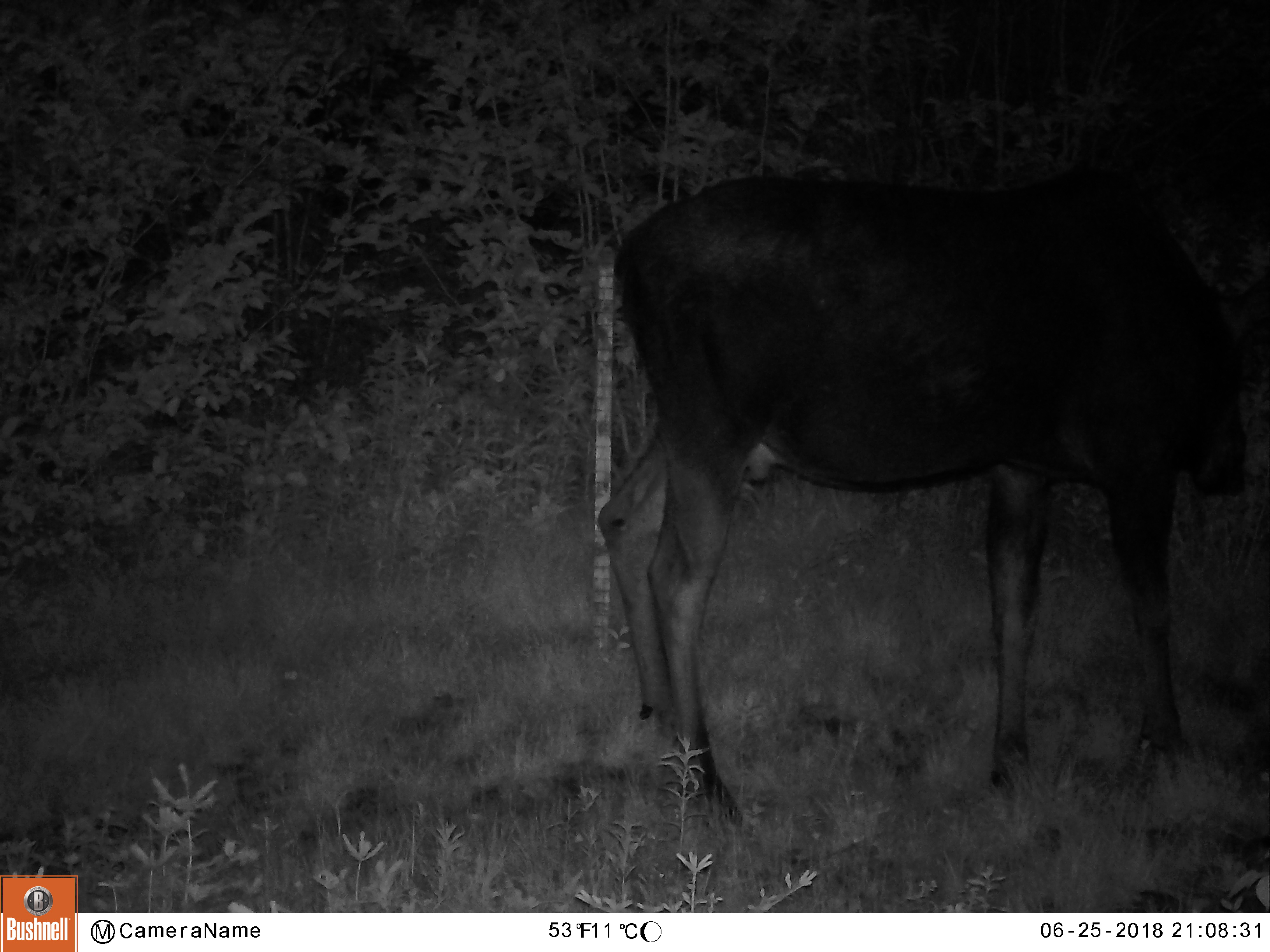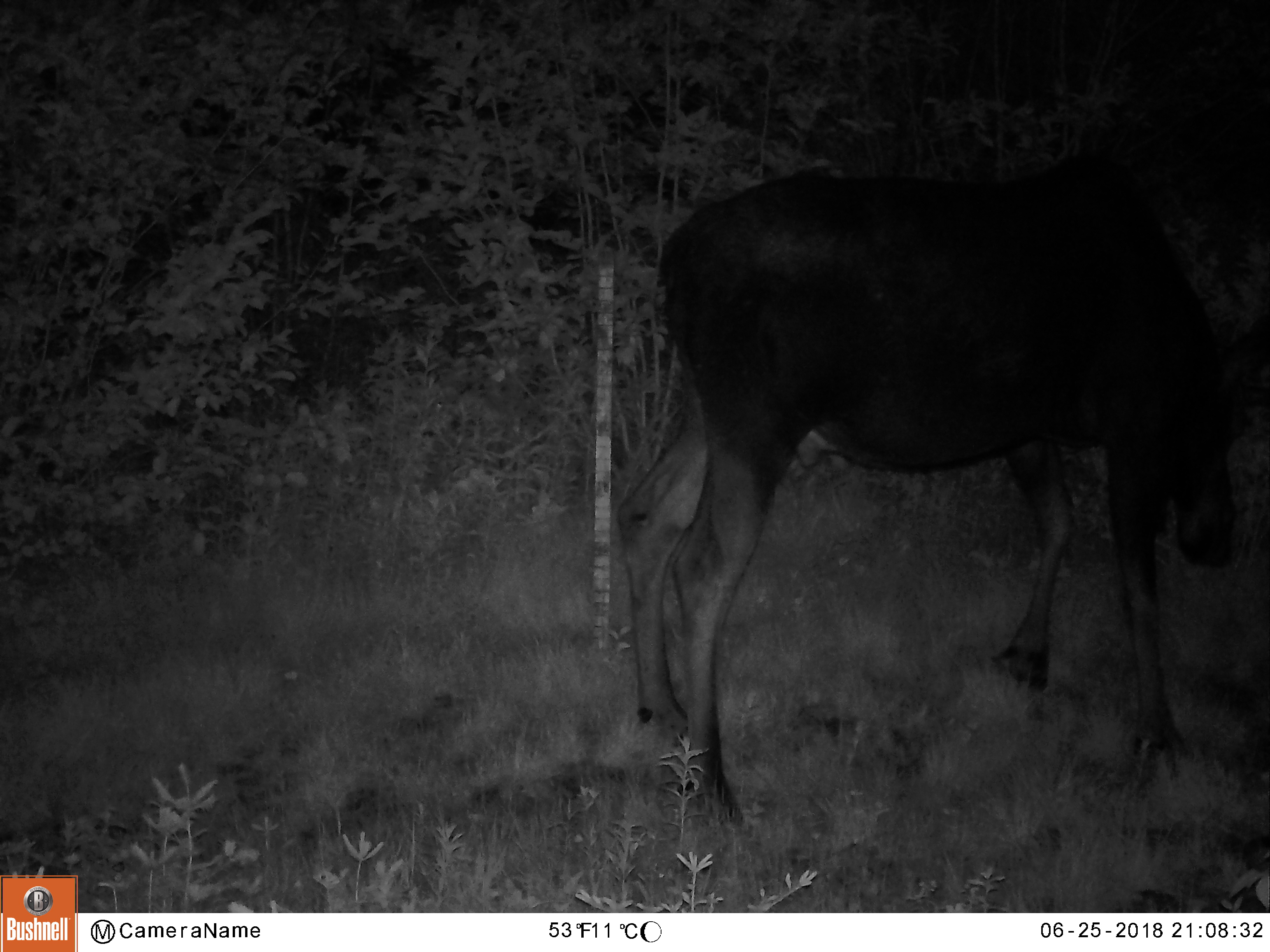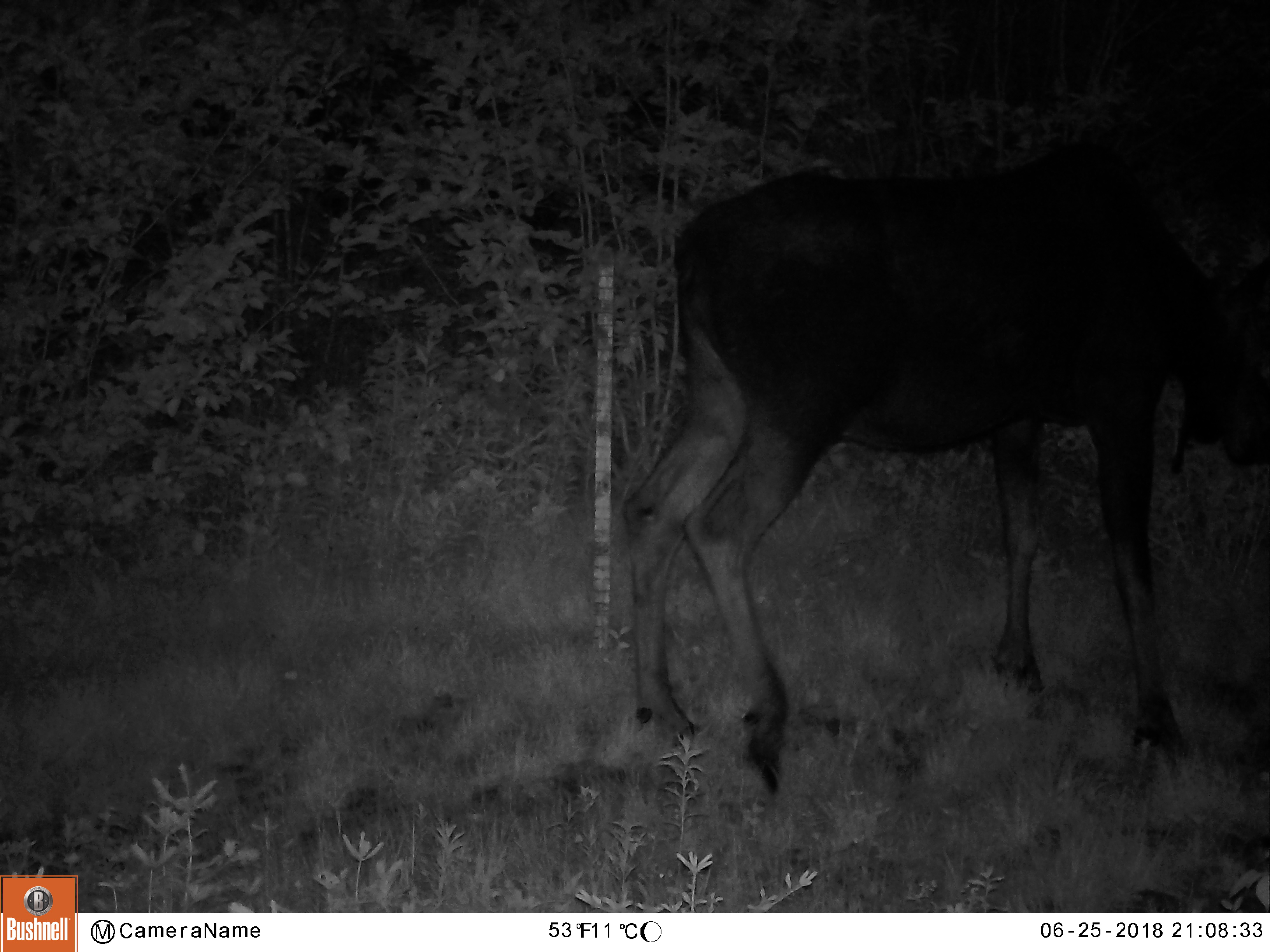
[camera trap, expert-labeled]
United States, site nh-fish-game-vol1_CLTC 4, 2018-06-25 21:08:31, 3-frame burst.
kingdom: Animalia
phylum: Chordata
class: Mammalia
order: Artiodactyla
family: Cervidae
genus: Alces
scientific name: Alces alces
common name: moose